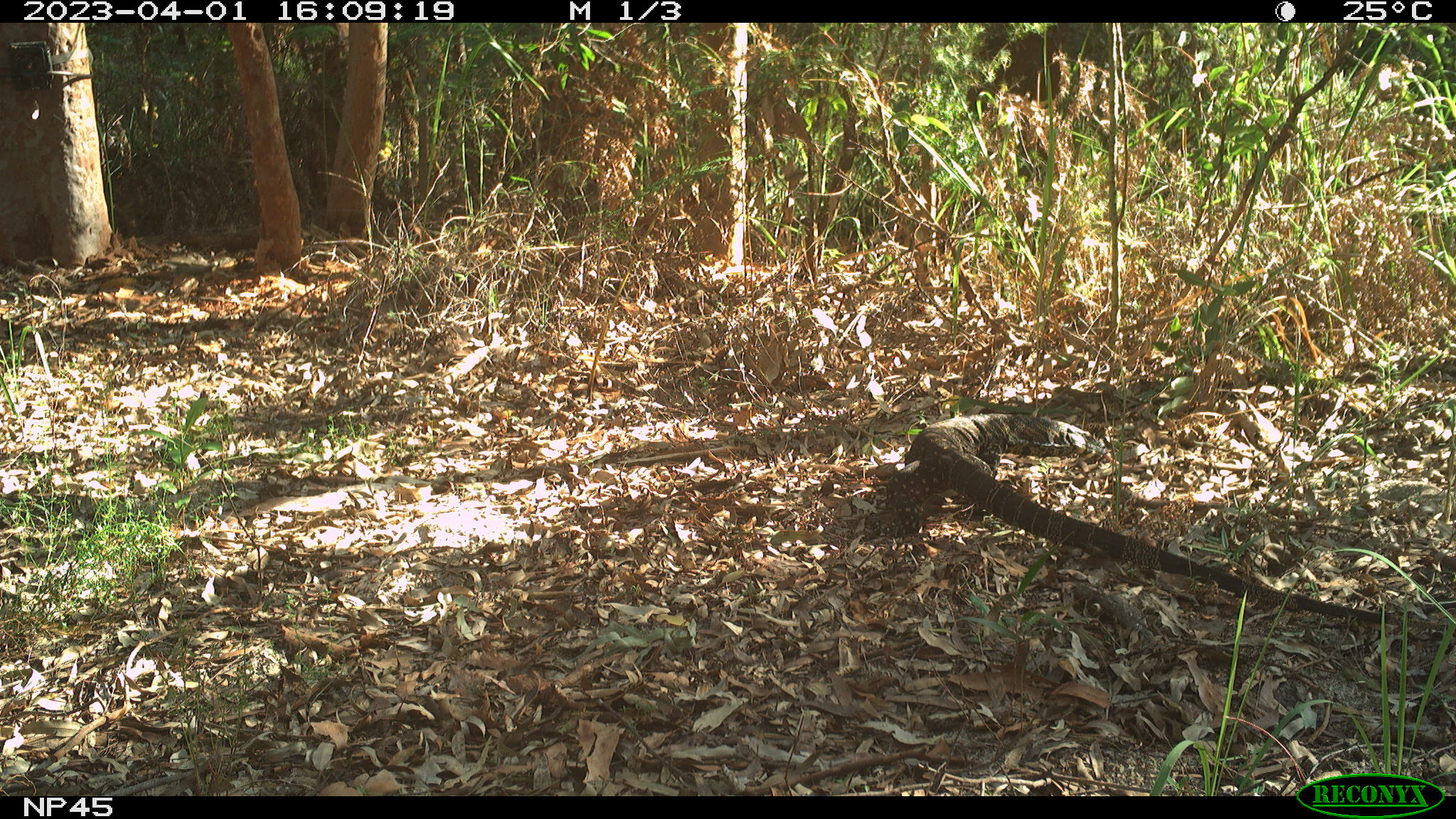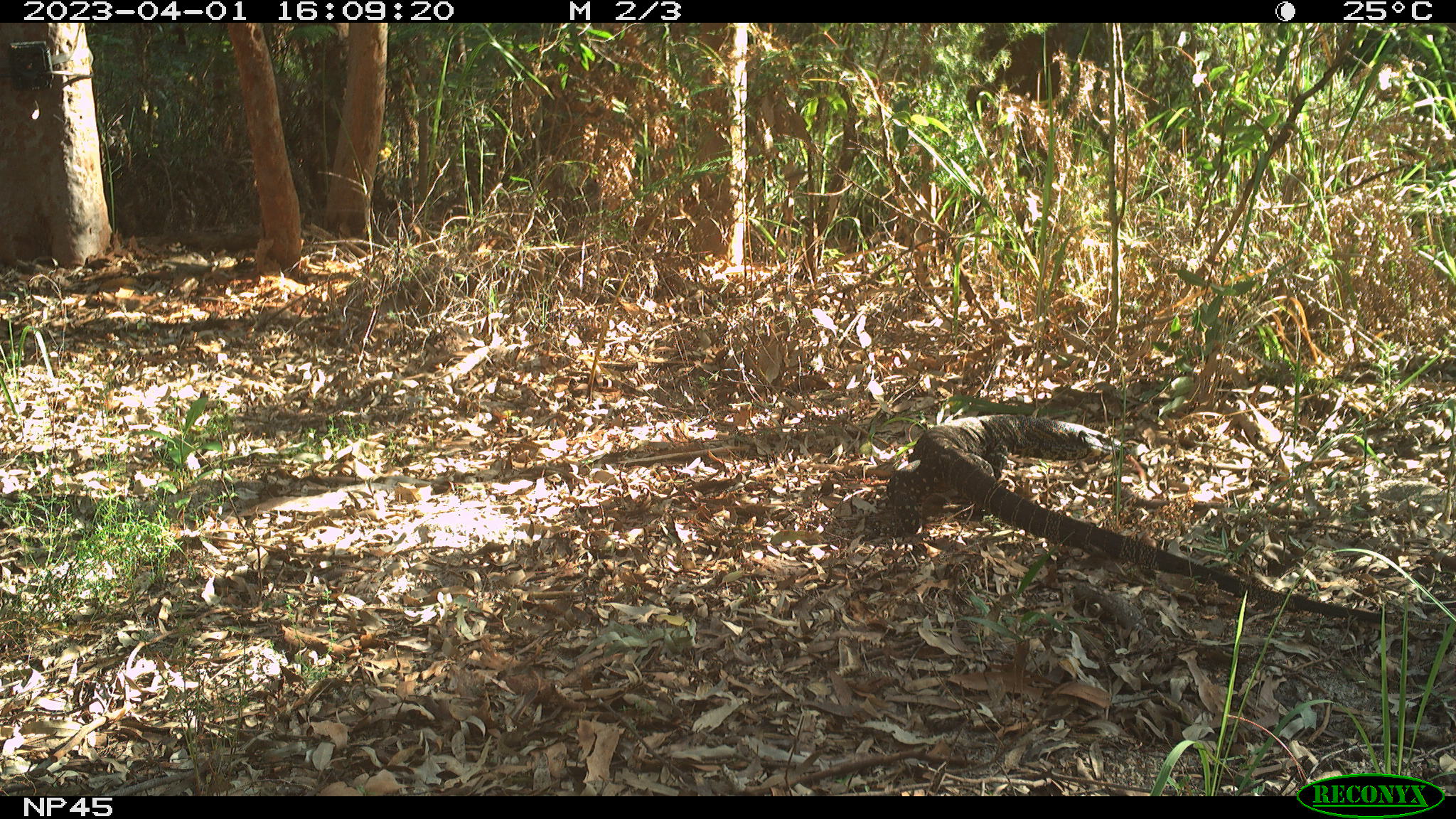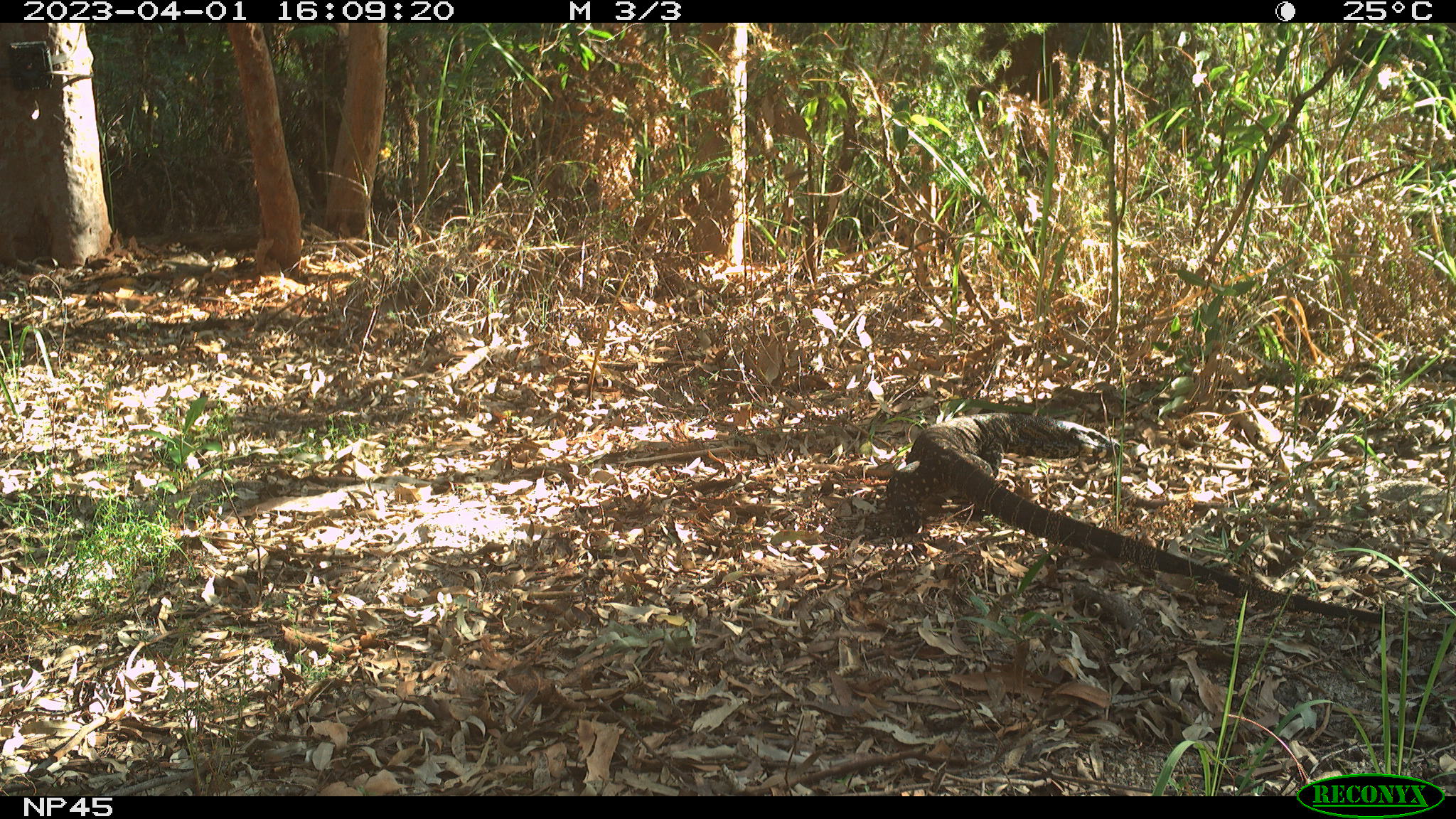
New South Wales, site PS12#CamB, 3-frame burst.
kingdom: Animalia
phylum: Chordata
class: Reptilia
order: Squamata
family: Varanidae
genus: Varanus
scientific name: Varanus varius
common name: lace monitor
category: goanna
Goanna (lace monitor) (Varanus varius).